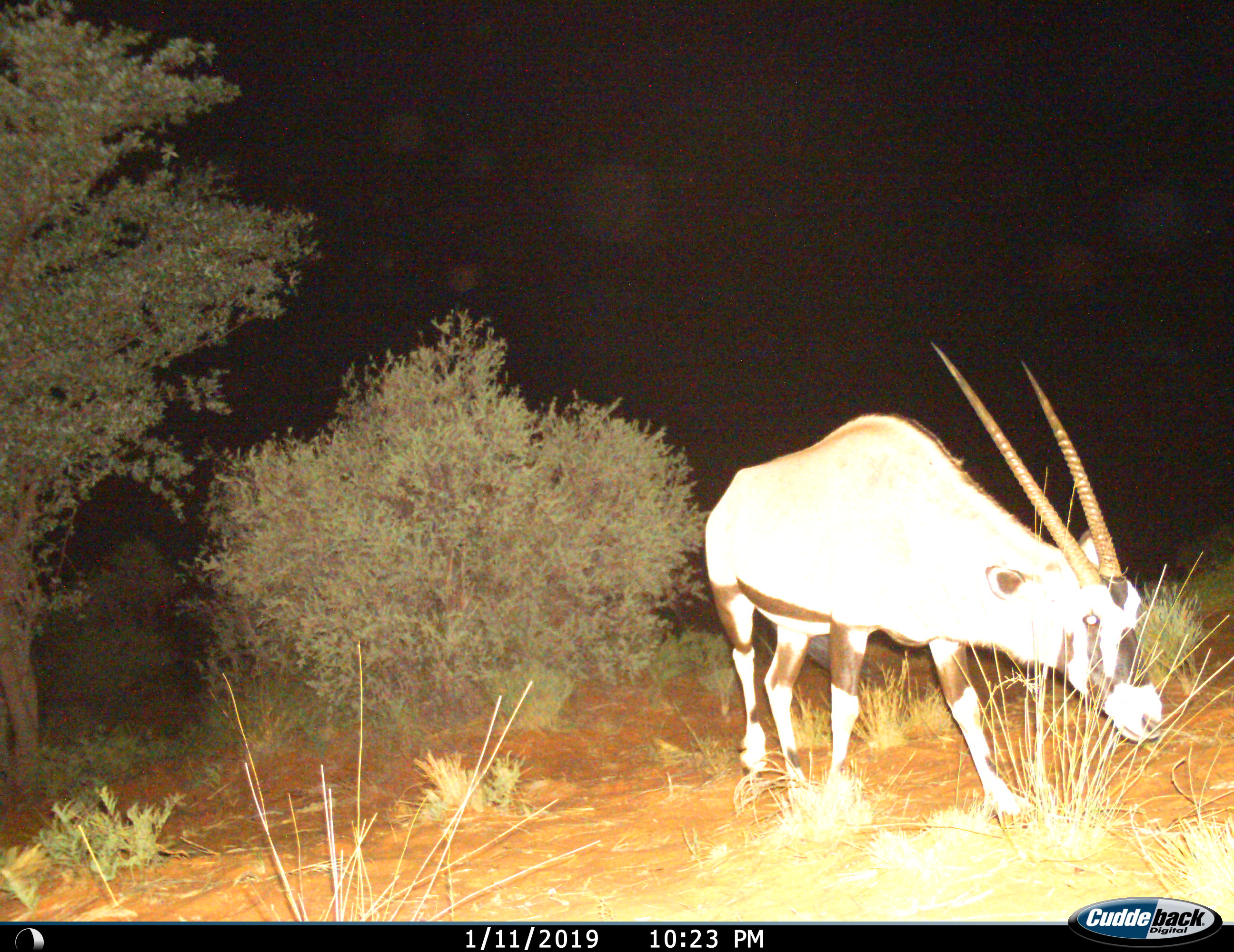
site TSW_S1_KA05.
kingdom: Animalia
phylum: Chordata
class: Mammalia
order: Artiodactyla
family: Bovidae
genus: Oryx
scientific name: Oryx gazella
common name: gemsbok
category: oryx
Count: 1.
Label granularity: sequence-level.